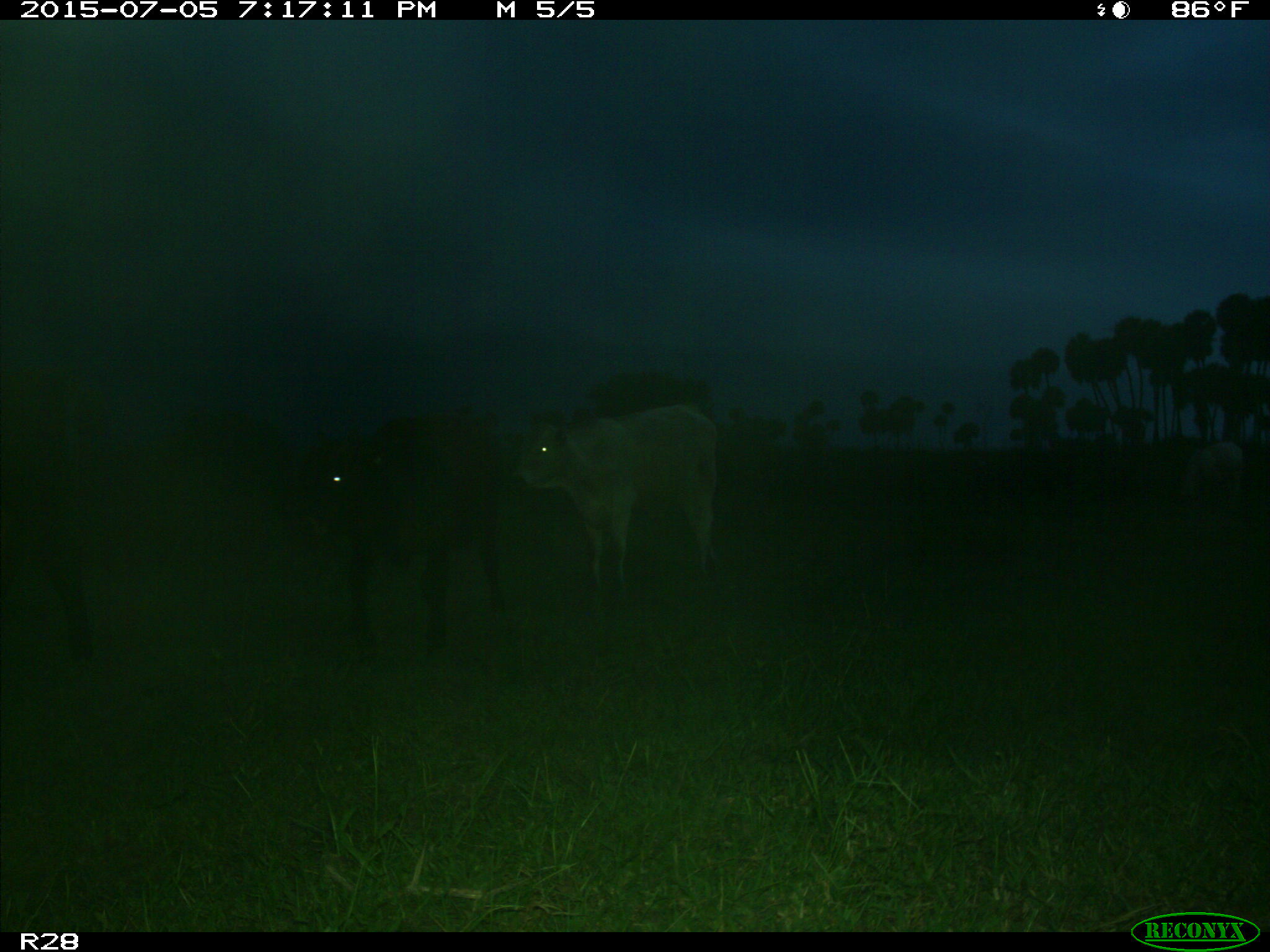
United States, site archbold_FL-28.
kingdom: Animalia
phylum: Chordata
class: Mammalia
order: Artiodactyla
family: Bovidae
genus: Bos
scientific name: Bos taurus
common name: domestic cow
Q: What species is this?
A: Bos taurus (domestic cow).